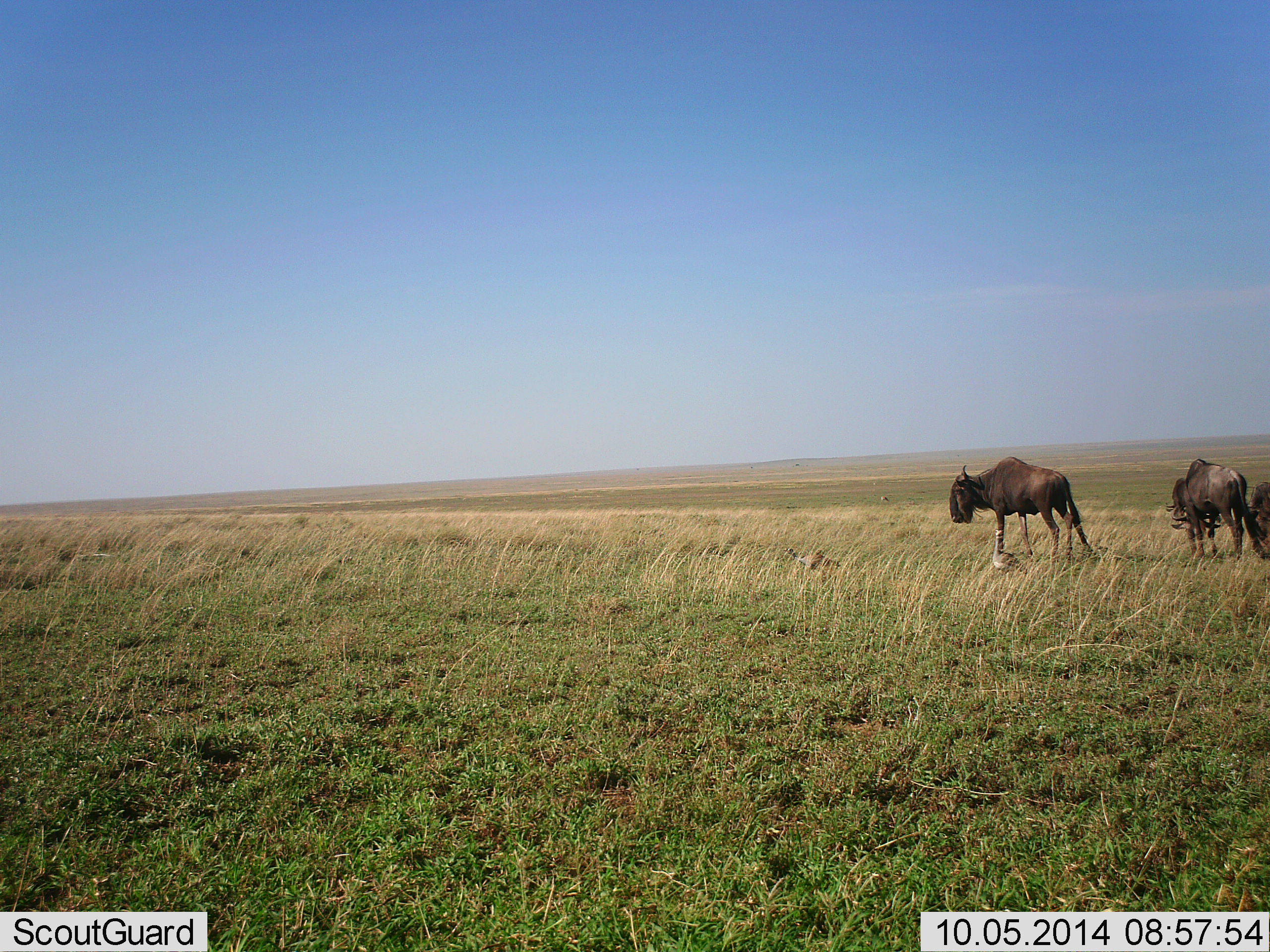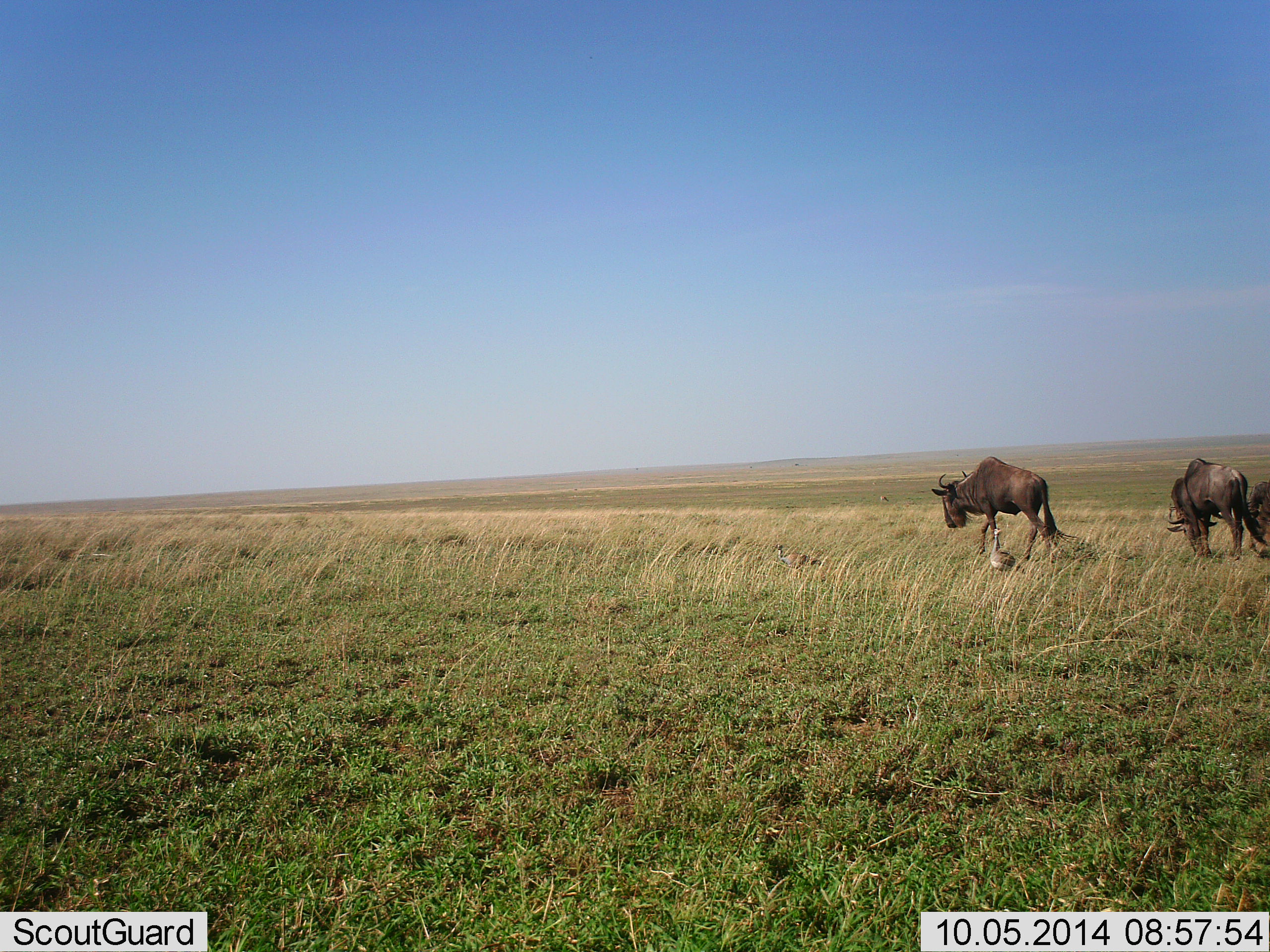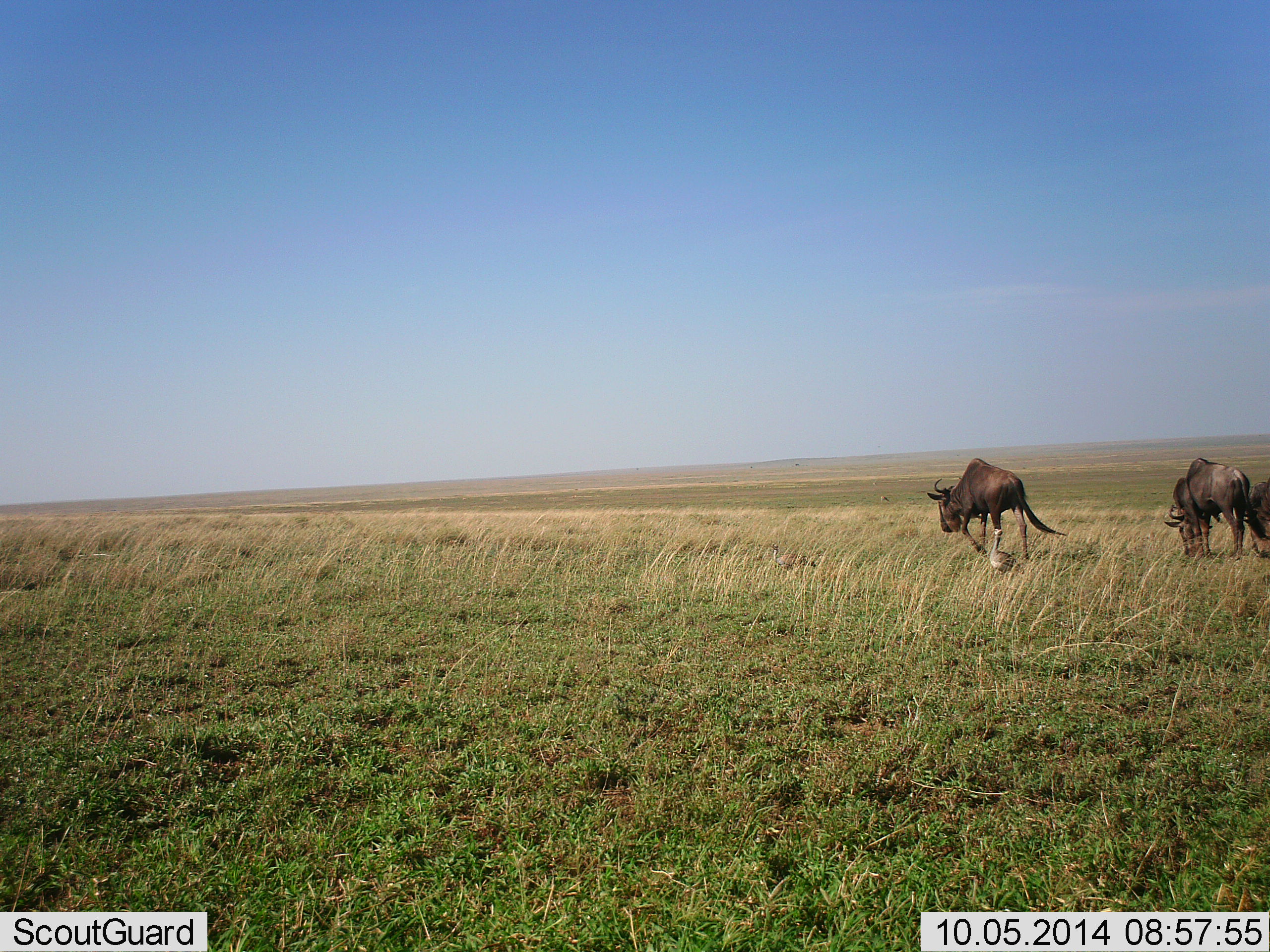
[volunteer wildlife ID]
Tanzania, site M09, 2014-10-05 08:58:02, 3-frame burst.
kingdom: Animalia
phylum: Chordata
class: Aves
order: Otidiformes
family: Otididae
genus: Ardeotis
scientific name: Ardeotis kori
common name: kori bustard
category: koribustard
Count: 2.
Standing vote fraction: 80%.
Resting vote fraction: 0%.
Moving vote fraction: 100%.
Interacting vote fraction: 0%.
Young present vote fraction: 0%.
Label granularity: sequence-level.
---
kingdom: Animalia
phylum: Chordata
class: Mammalia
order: Artiodactyla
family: Bovidae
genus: Connochaetes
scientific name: Connochaetes taurinus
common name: blue wildebeest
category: wildebeest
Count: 3.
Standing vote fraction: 29%.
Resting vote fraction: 0%.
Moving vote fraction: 86%.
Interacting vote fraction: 0%.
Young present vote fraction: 0%.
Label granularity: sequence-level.